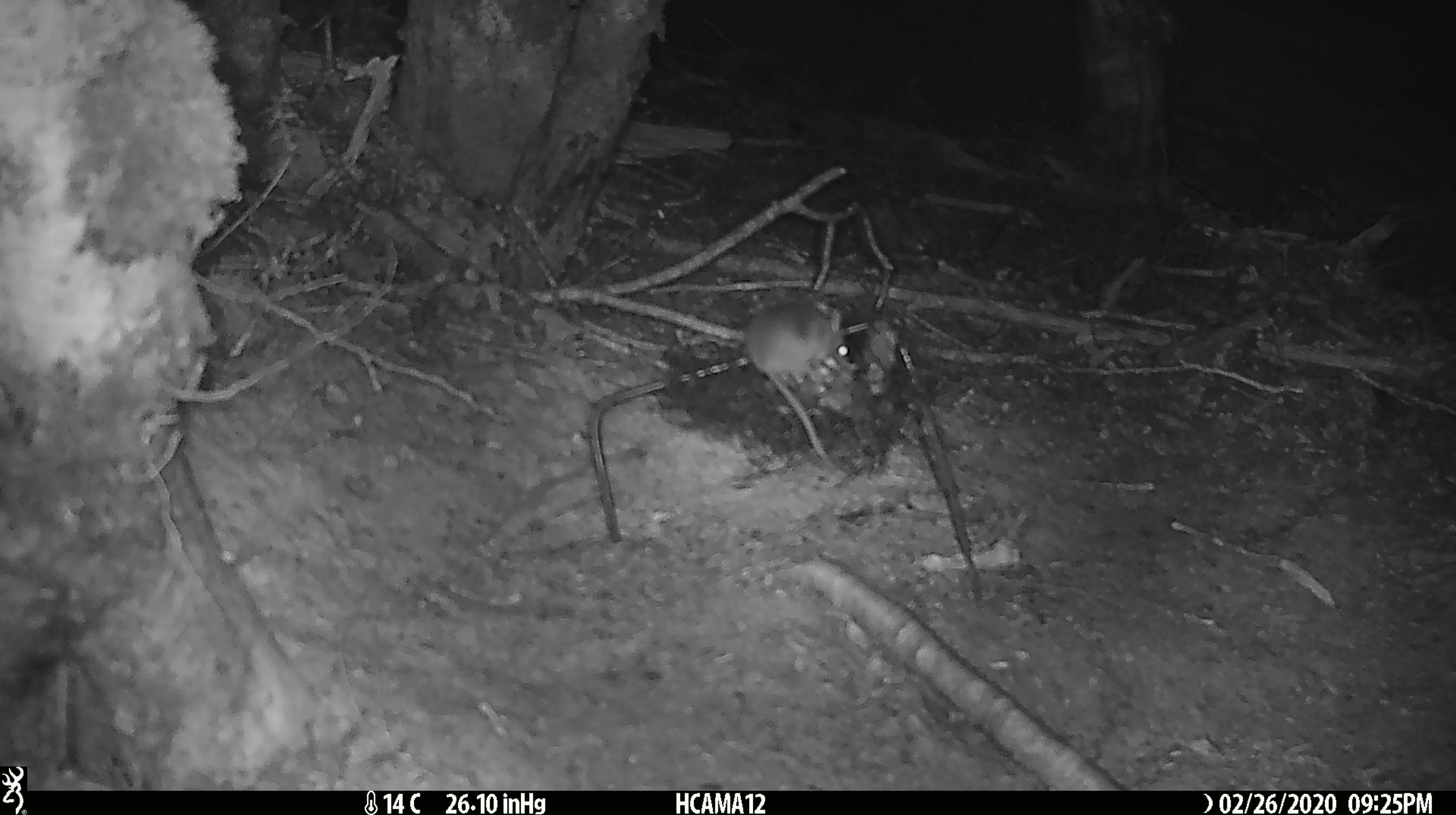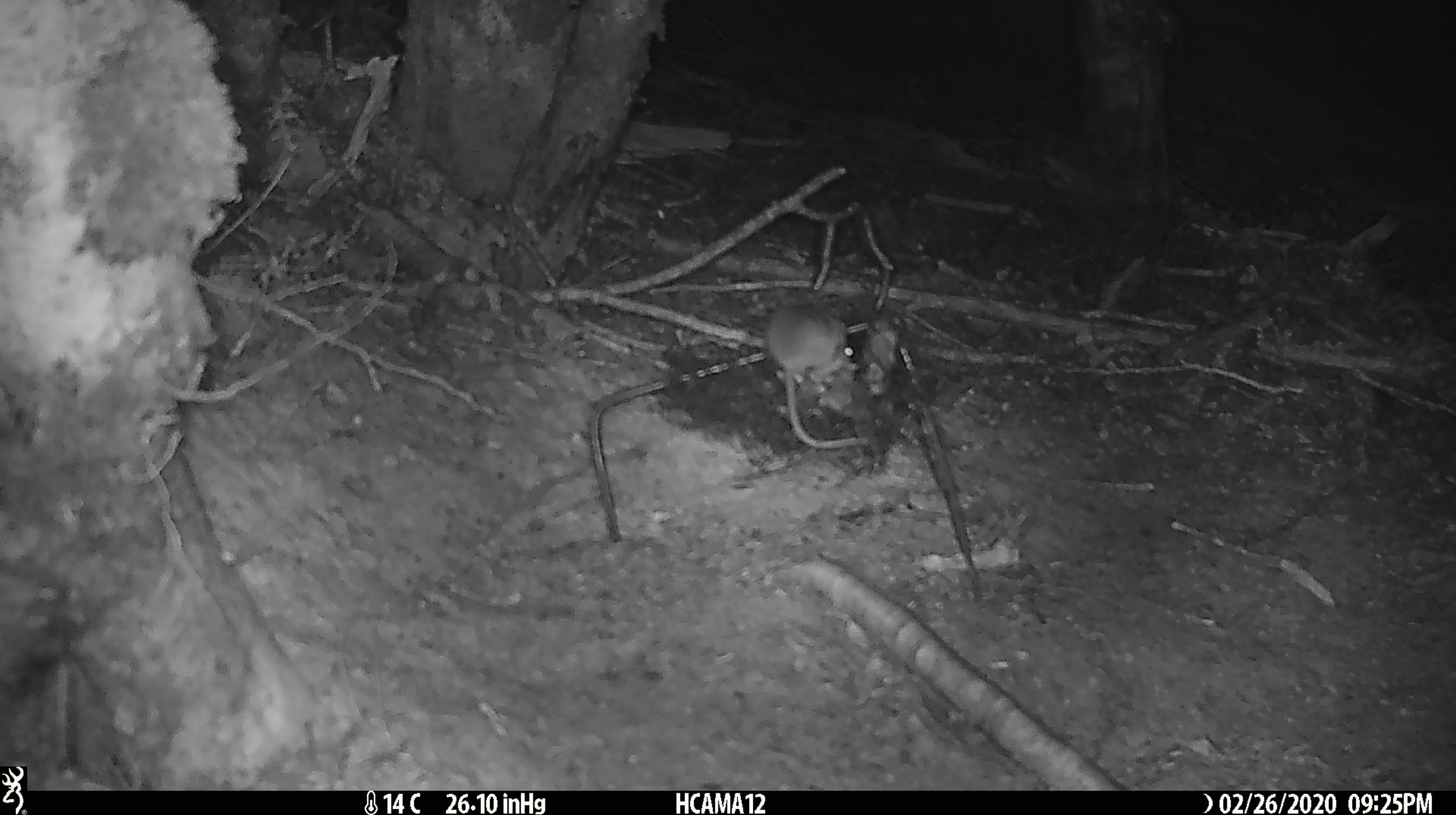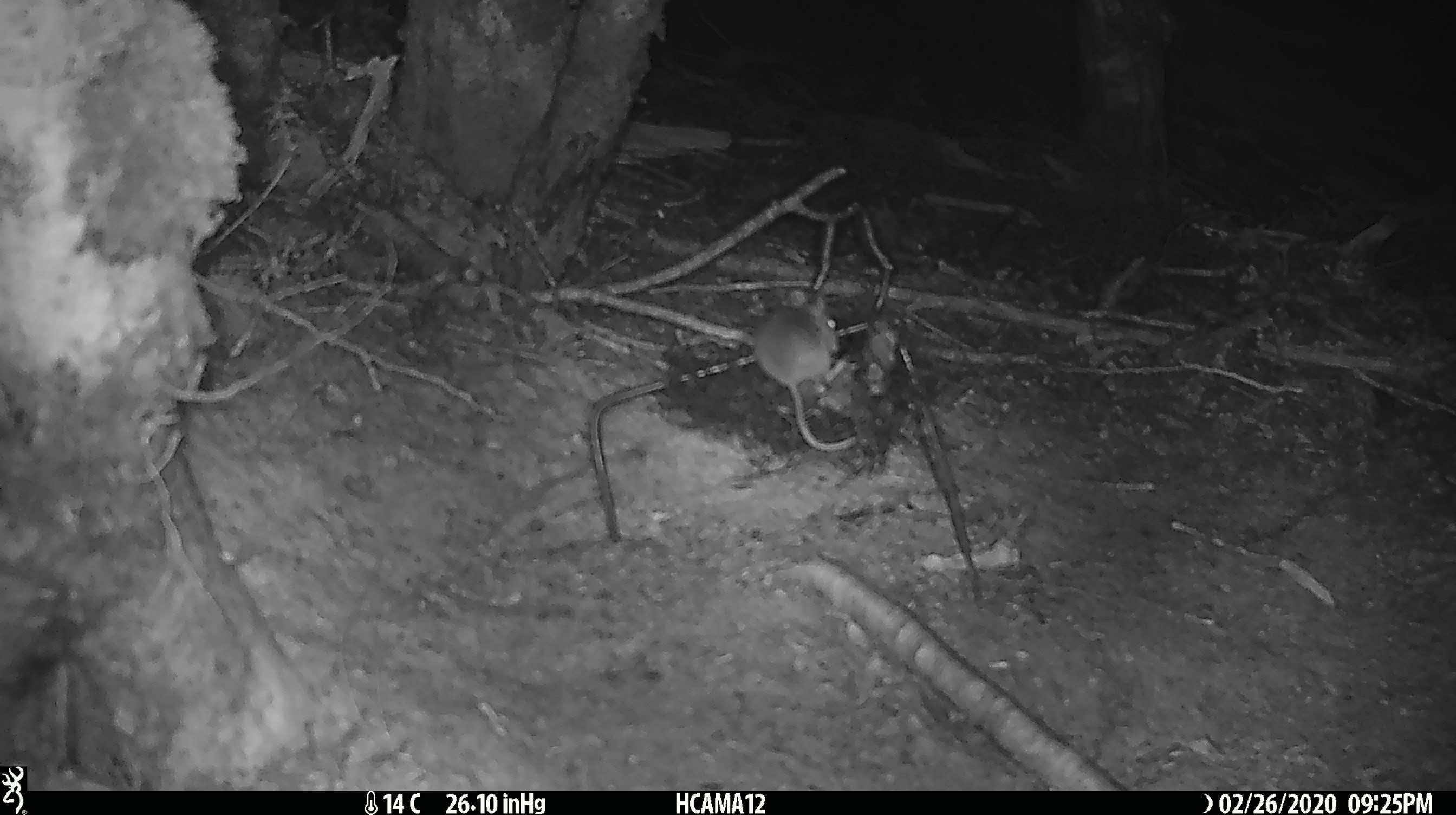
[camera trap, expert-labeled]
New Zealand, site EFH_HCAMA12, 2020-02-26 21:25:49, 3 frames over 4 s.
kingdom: Animalia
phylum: Chordata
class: Mammalia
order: Rodentia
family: Muridae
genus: Mus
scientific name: Mus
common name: mouse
Mouse (Mus).